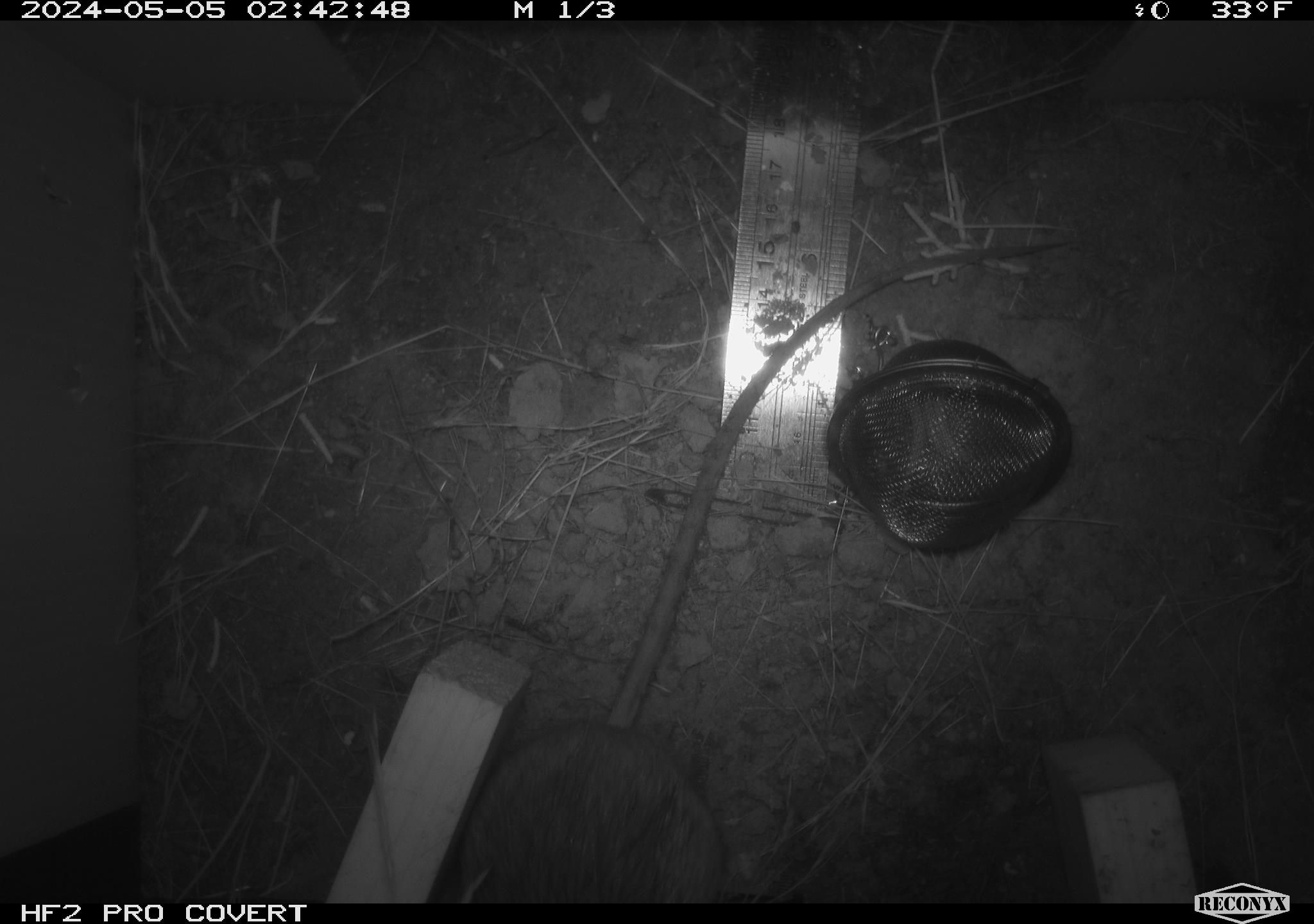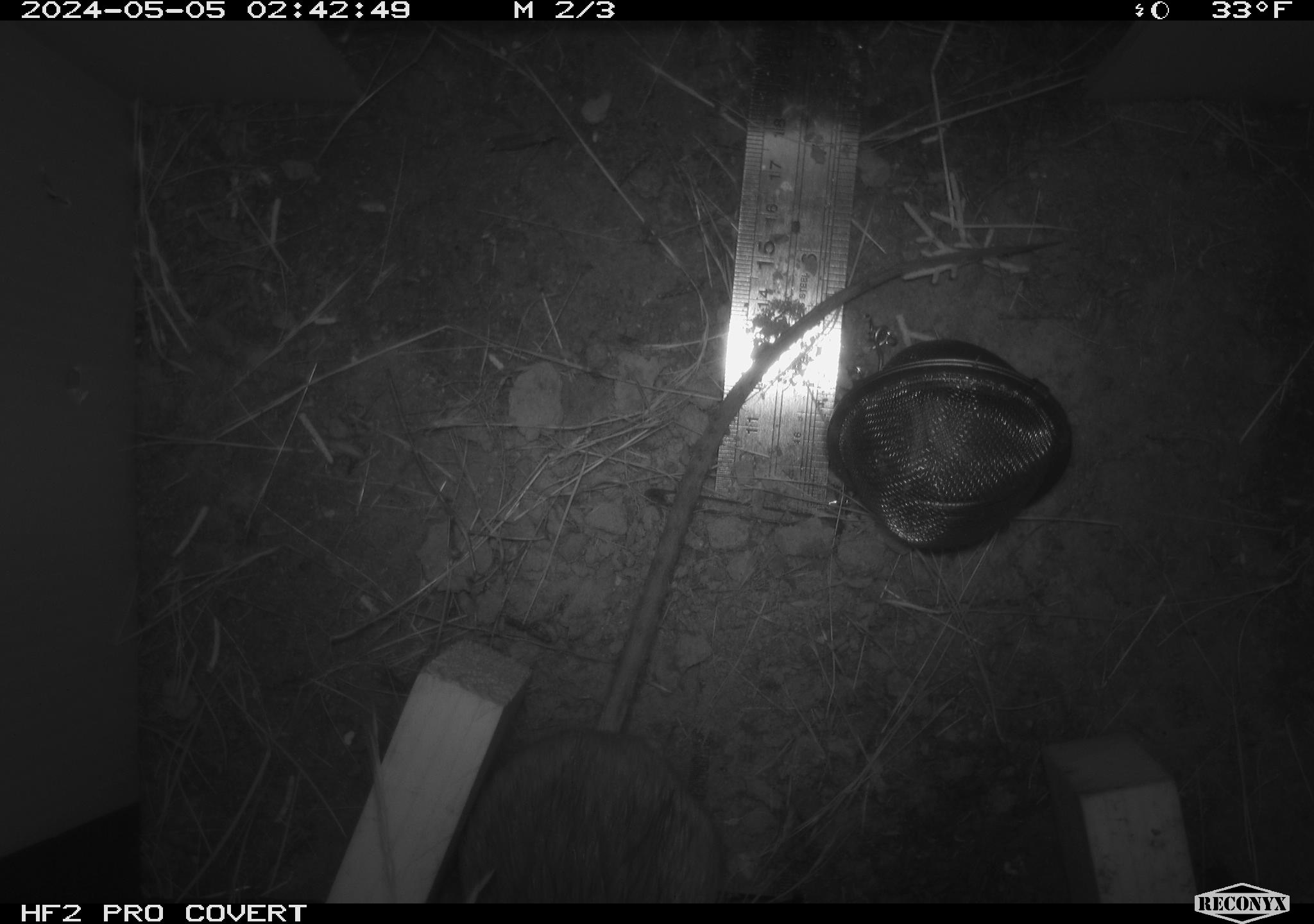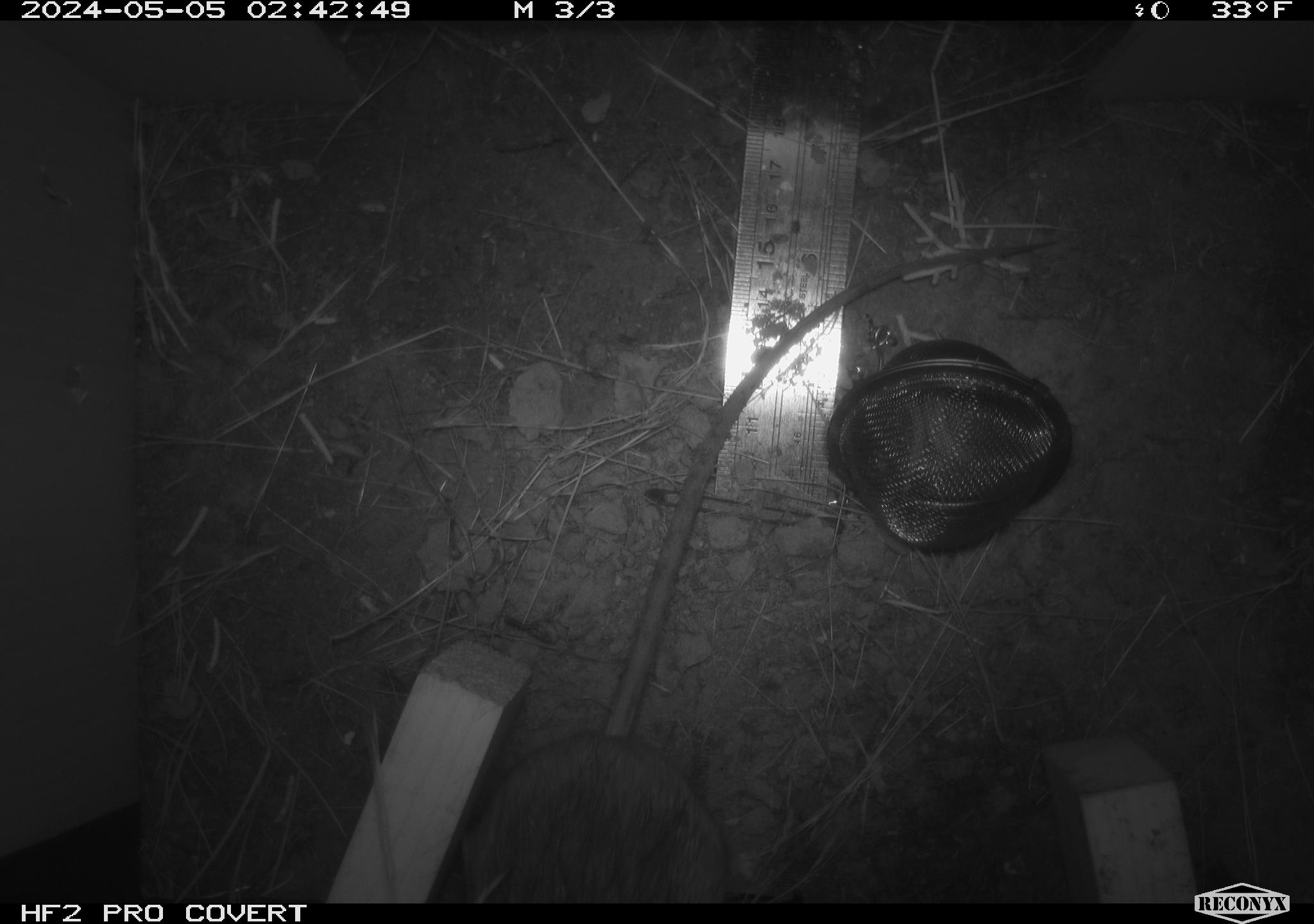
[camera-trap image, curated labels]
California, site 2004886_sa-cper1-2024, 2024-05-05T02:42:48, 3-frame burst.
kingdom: Animalia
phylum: Chordata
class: Mammalia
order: Rodentia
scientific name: Rodentia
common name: rodent